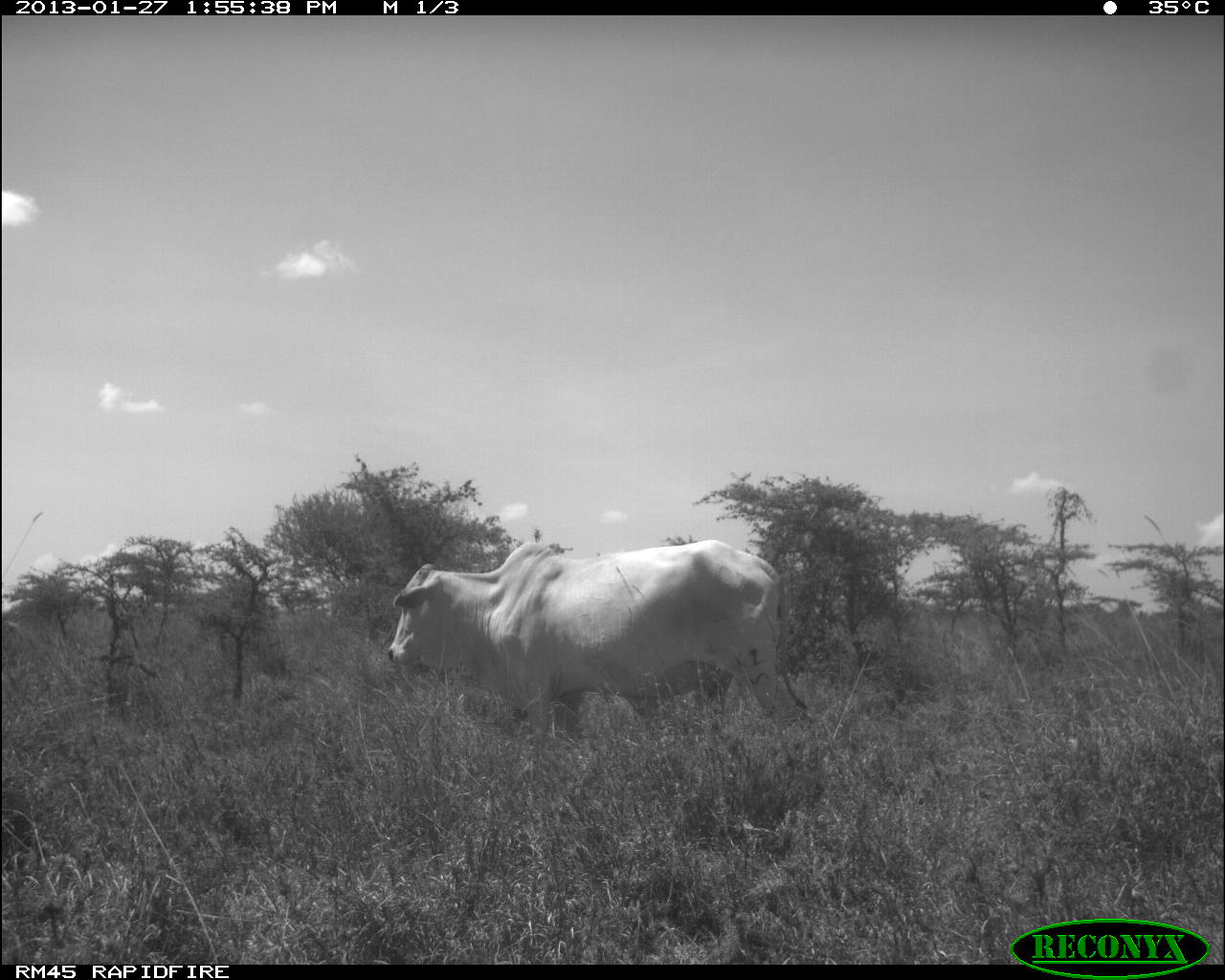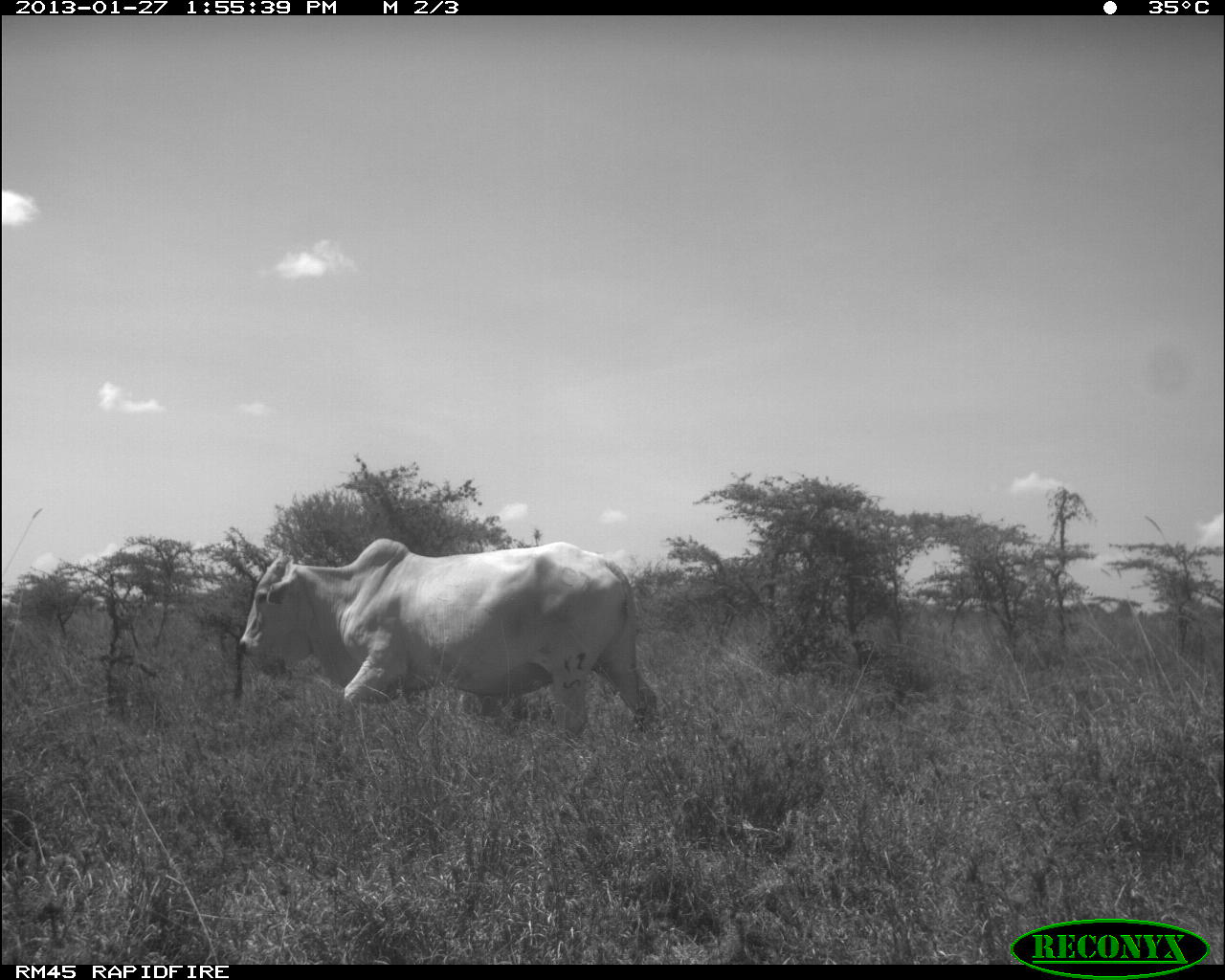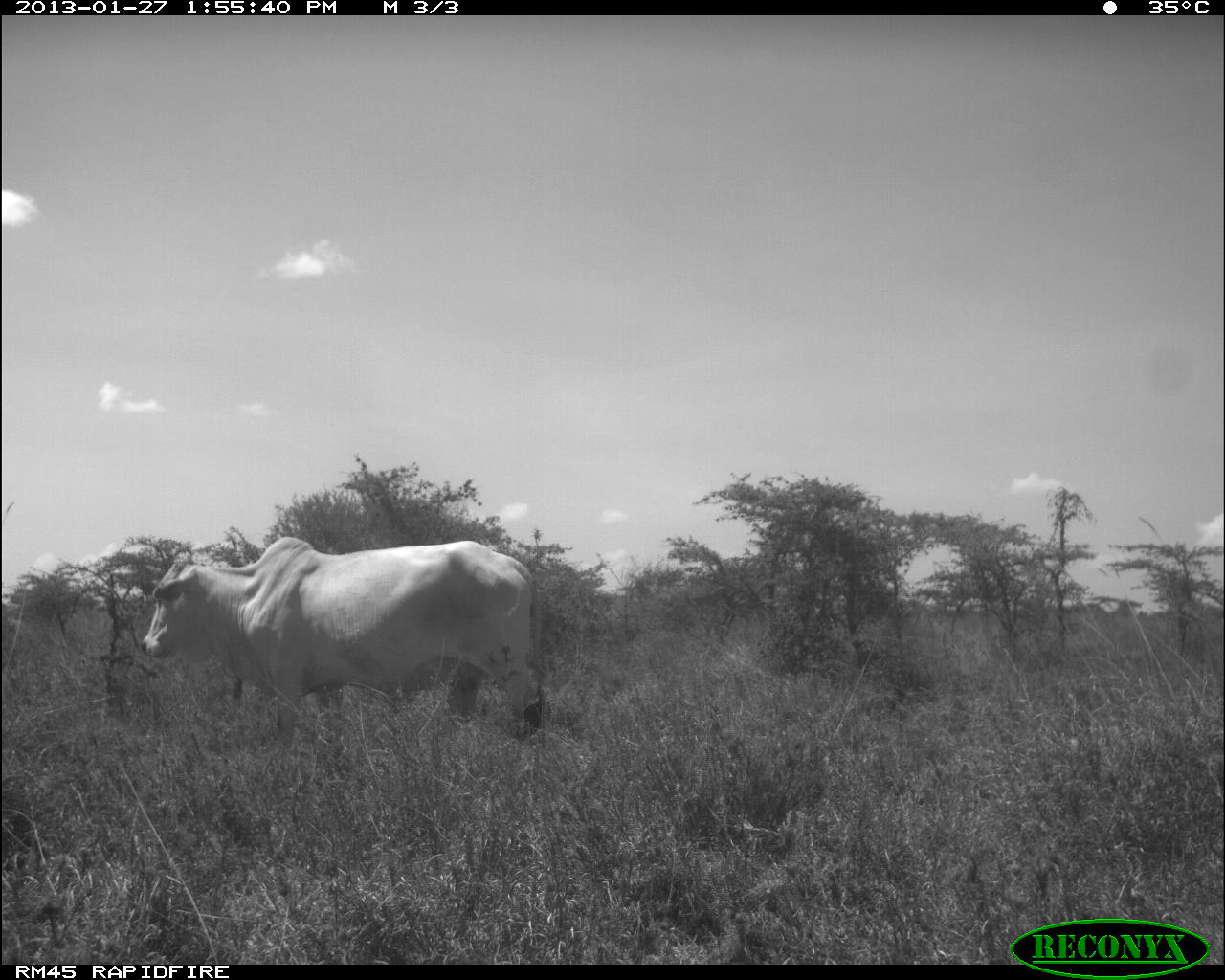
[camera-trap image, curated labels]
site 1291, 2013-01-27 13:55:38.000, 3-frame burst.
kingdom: Animalia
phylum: Chordata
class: Mammalia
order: Artiodactyla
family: Bovidae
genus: Bos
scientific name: Bos taurus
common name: domestic cattle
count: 2